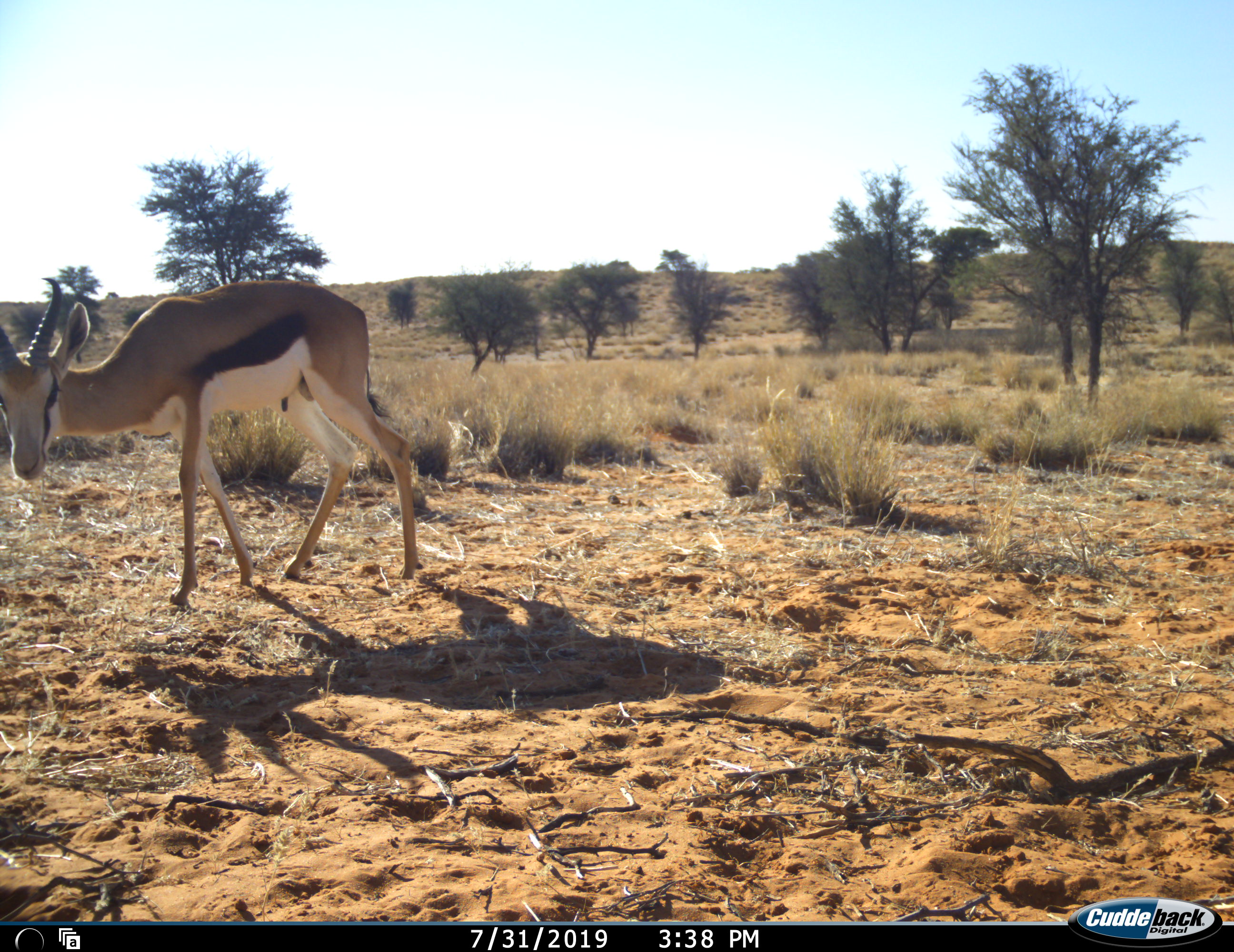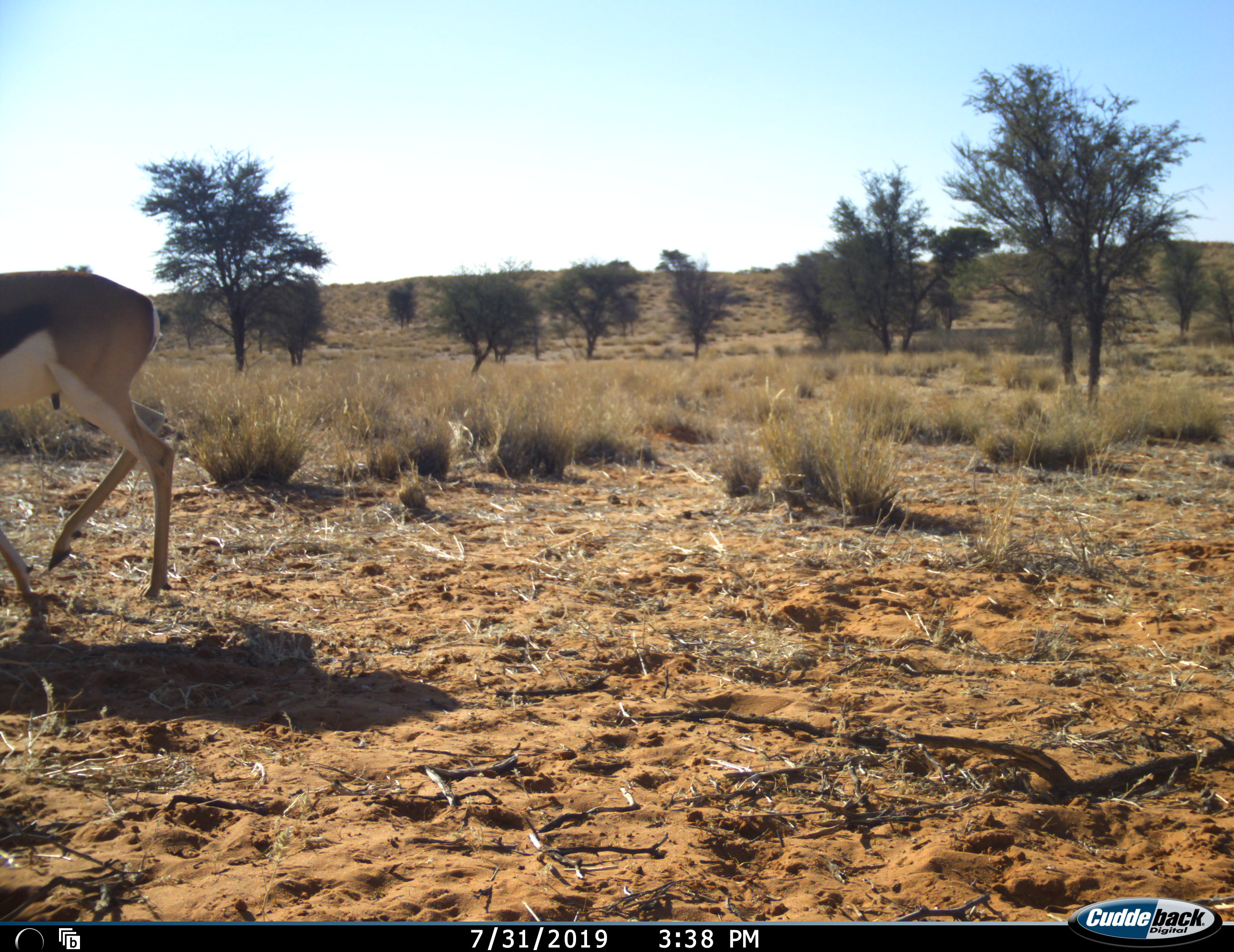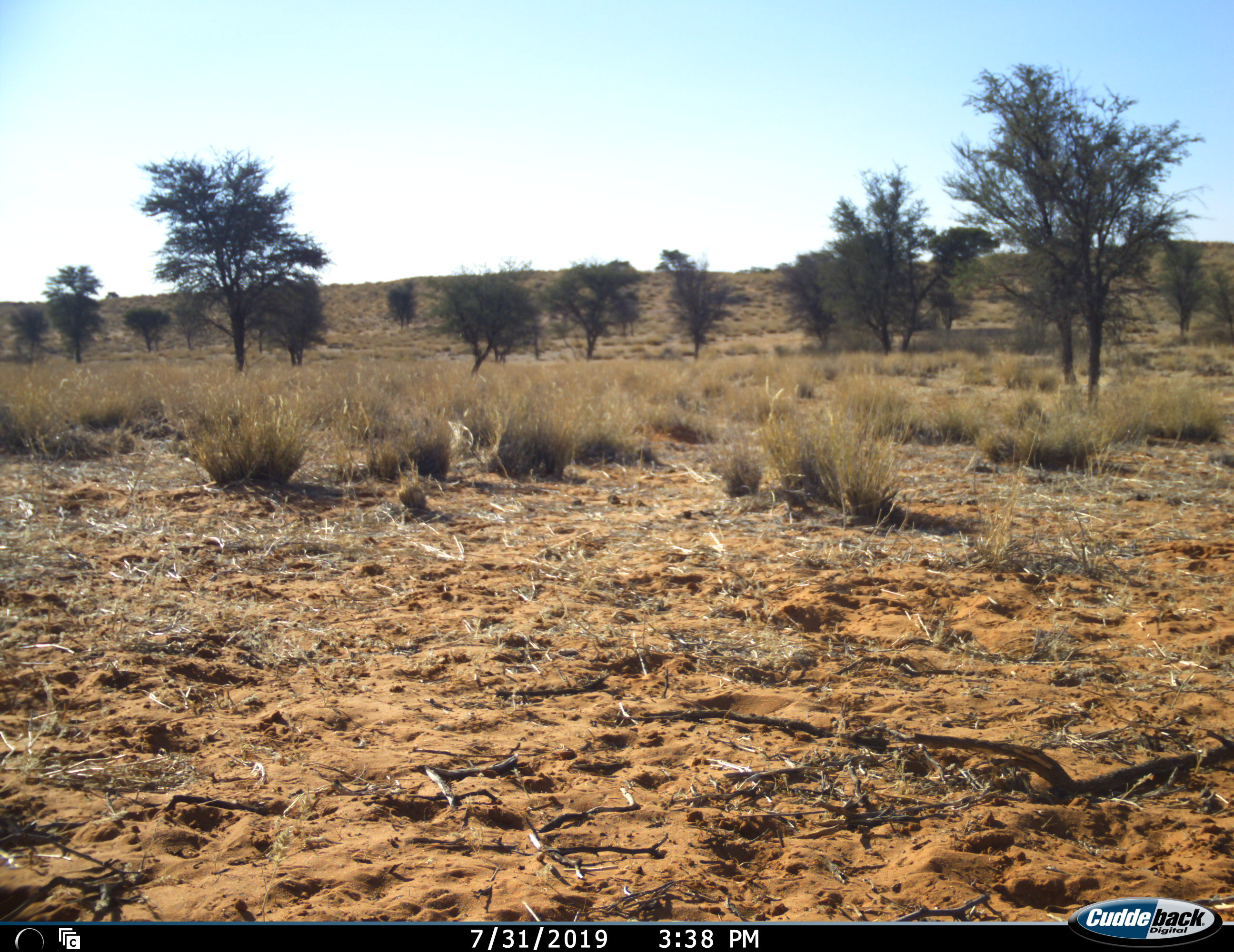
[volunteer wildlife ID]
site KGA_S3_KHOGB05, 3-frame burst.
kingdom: Animalia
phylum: Chordata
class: Mammalia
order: Artiodactyla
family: Bovidae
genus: Antidorcas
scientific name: Antidorcas marsupialis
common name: springbok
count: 1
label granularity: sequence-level